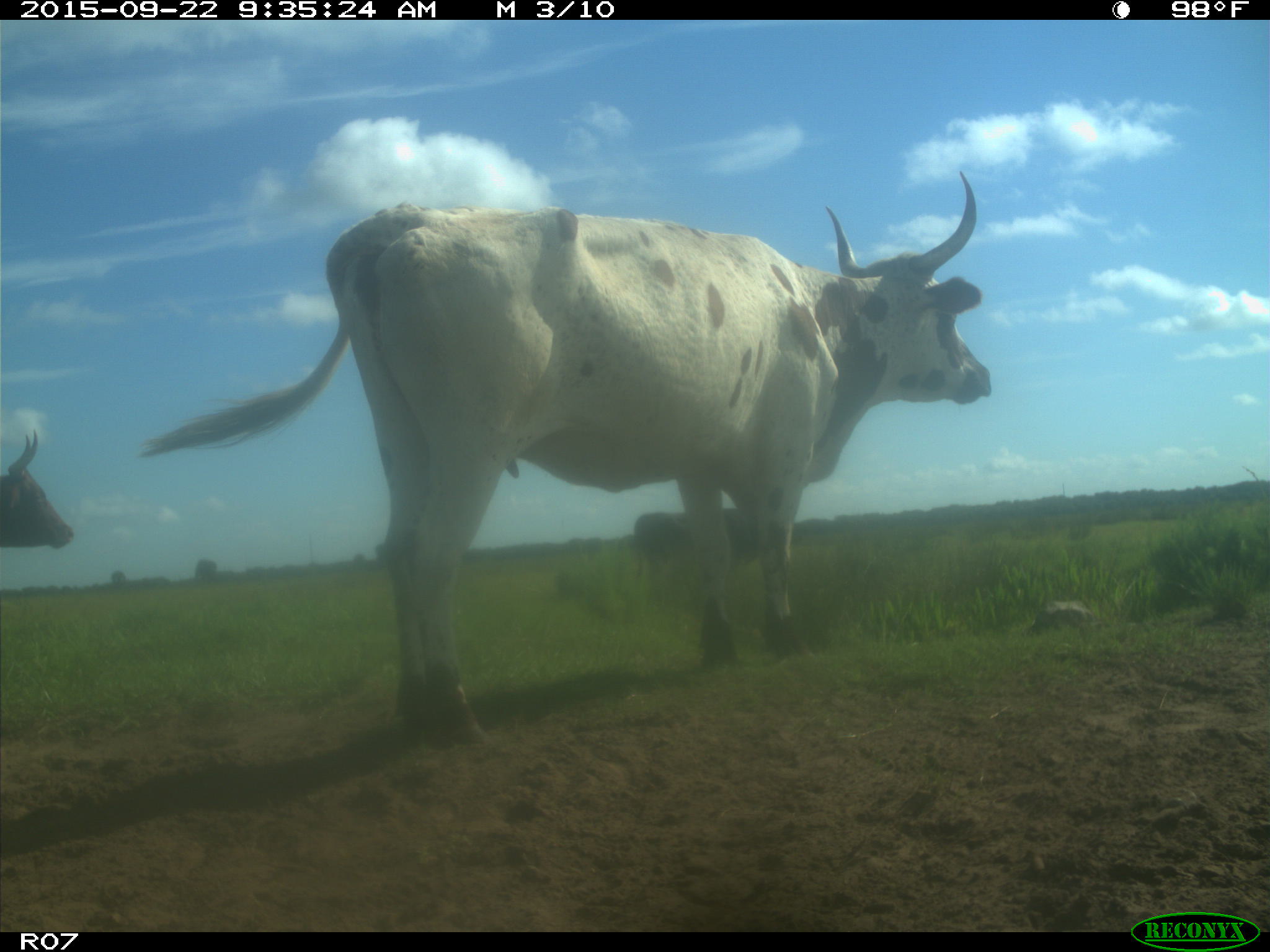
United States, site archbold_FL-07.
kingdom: Animalia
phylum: Chordata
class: Mammalia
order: Artiodactyla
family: Bovidae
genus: Bos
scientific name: Bos taurus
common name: domestic cow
Bos taurus (domestic cow).